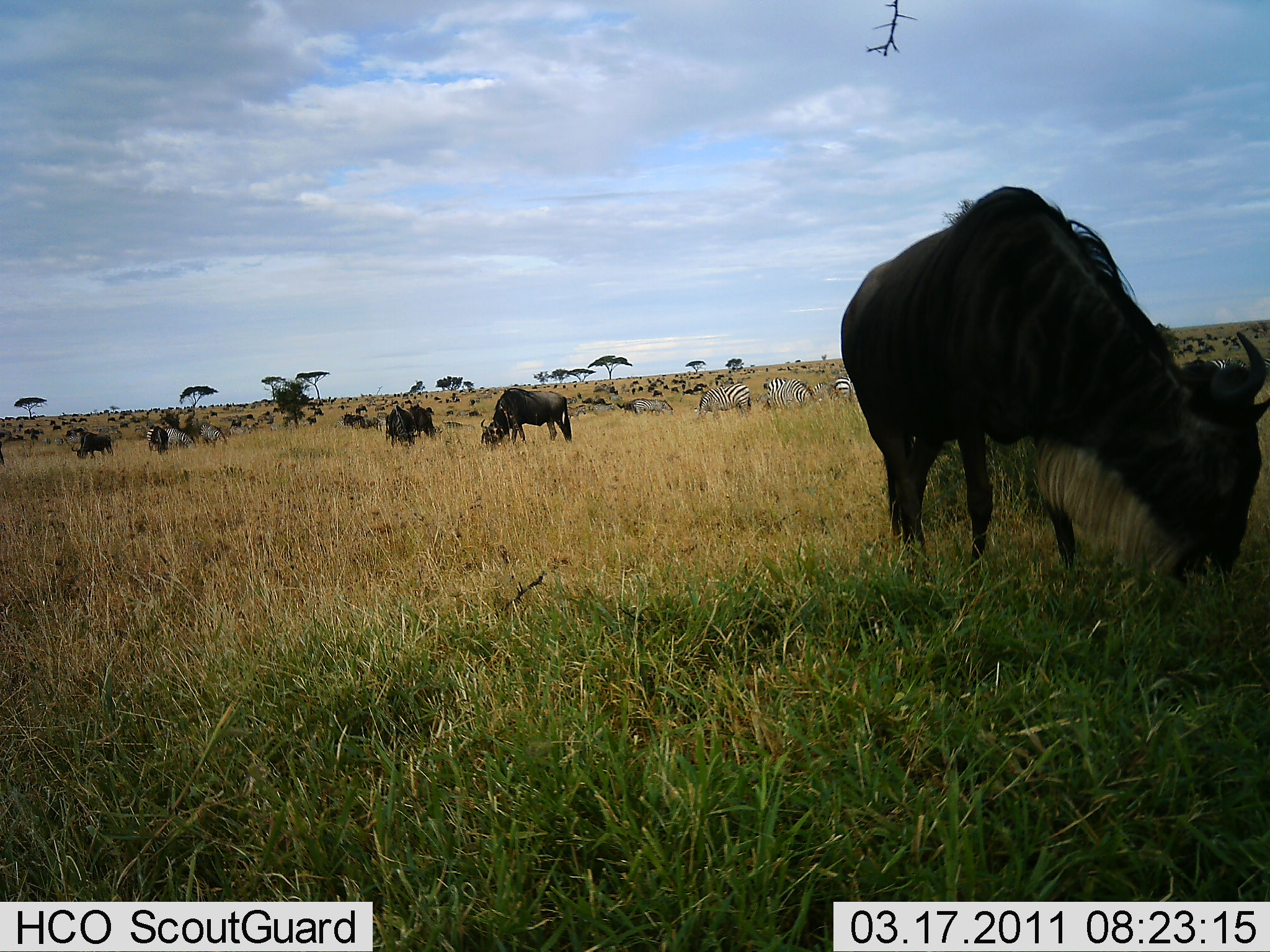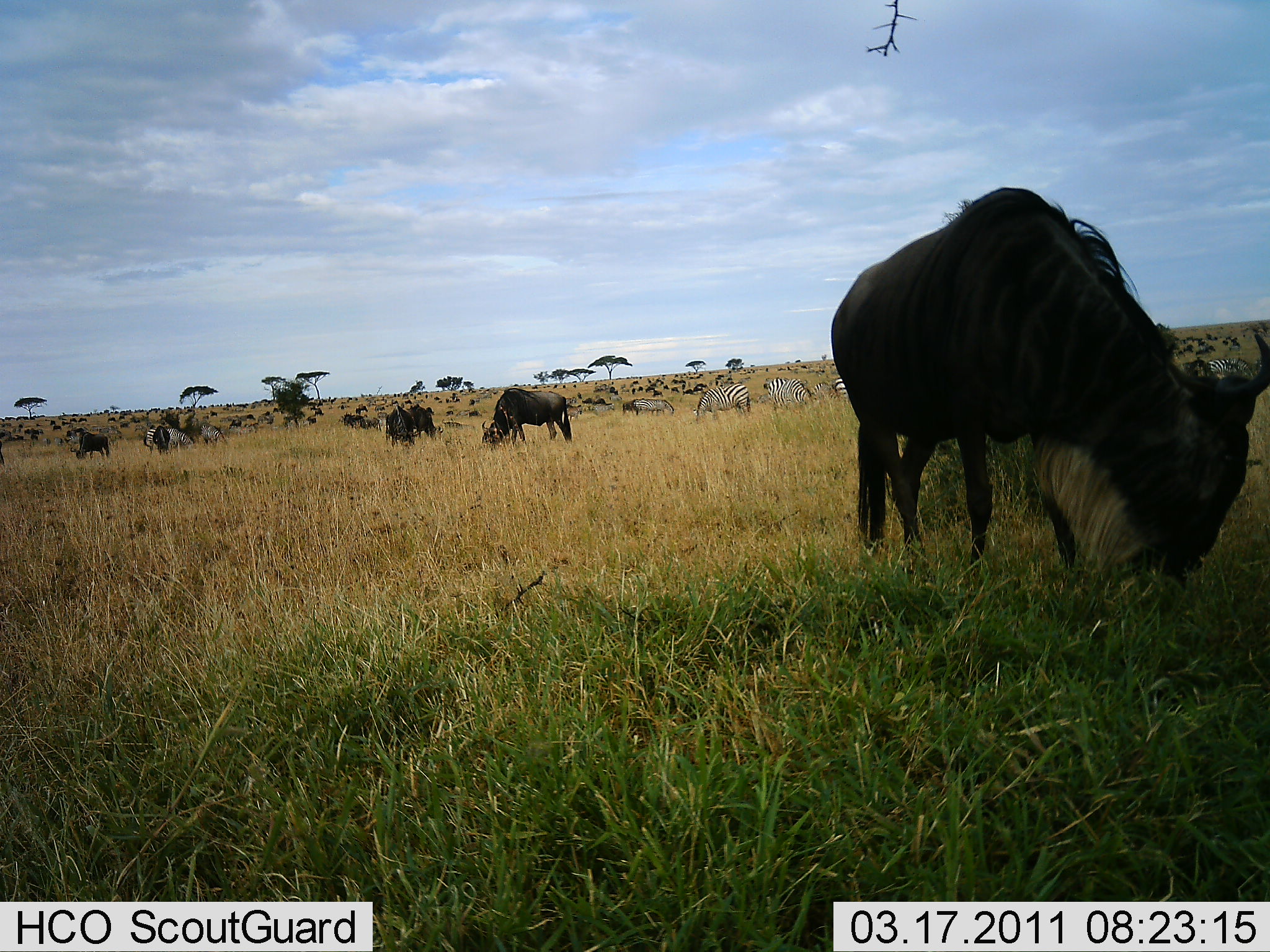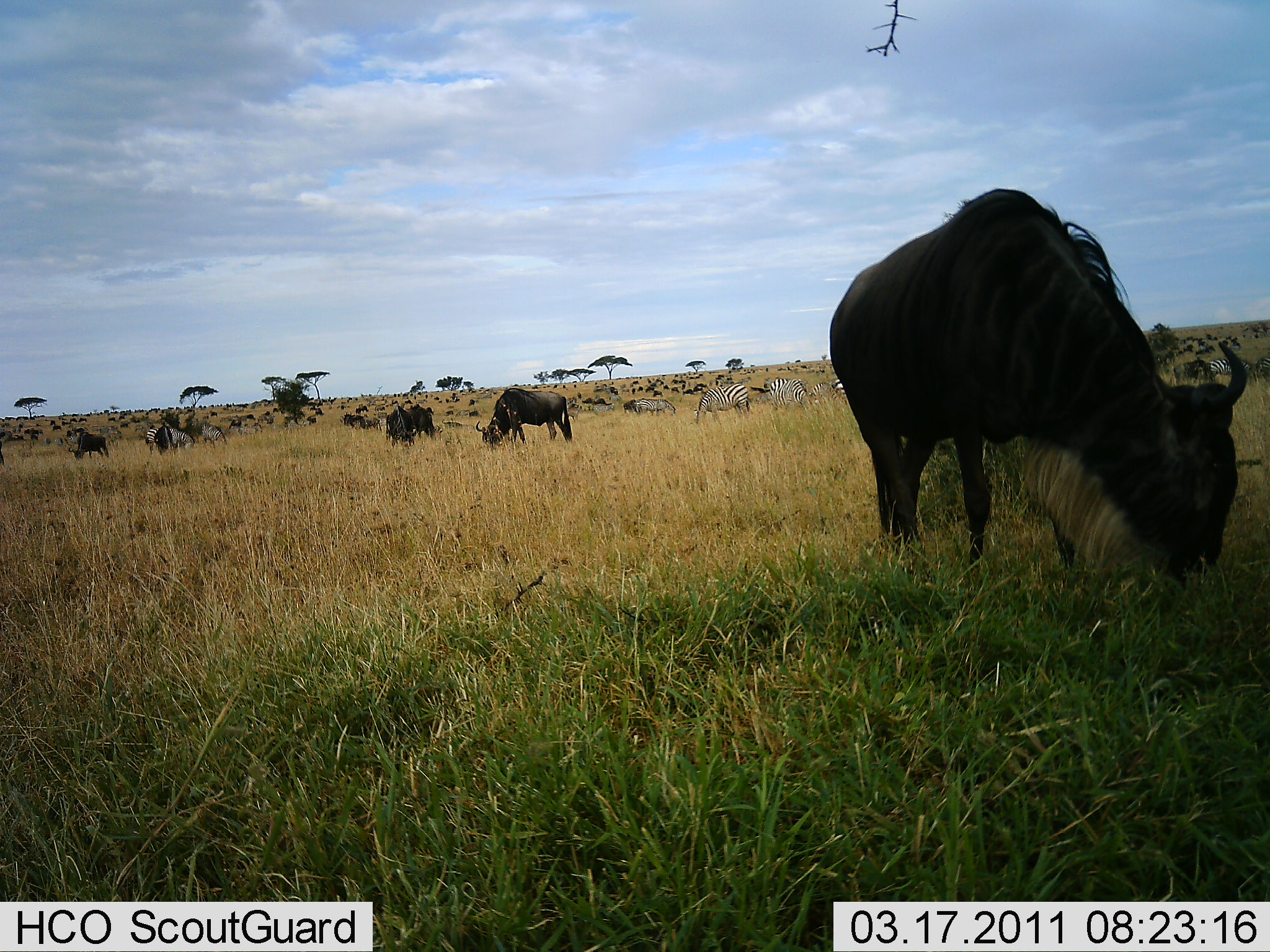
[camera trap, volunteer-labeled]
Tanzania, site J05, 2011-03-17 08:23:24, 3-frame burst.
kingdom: Animalia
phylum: Chordata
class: Mammalia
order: Artiodactyla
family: Bovidae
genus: Connochaetes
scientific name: Connochaetes taurinus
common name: blue wildebeest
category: wildebeest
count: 11-50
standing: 38%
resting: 0%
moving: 12%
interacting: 0%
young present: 0%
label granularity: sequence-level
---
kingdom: Animalia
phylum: Chordata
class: Mammalia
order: Perissodactyla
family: Equidae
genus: Equus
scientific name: Equus quagga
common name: plains zebra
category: zebra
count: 7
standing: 29%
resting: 0%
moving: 14%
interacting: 0%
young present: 0%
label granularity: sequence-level